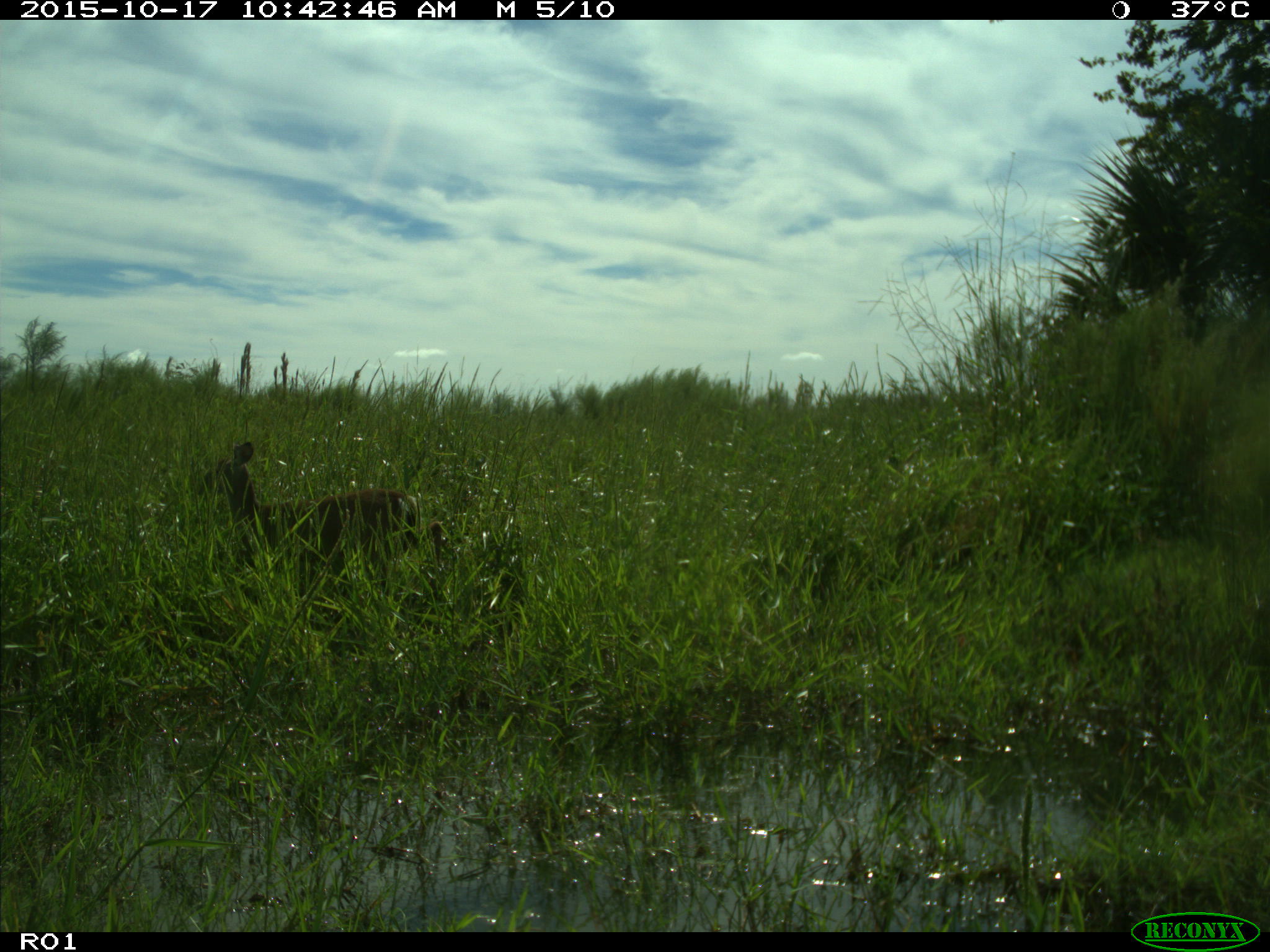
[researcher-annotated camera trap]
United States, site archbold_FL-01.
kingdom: Animalia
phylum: Chordata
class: Mammalia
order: Artiodactyla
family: Cervidae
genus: Odocoileus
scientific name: Odocoileus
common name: deer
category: unidentified deer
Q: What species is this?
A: Unidentified deer (deer) (Odocoileus).